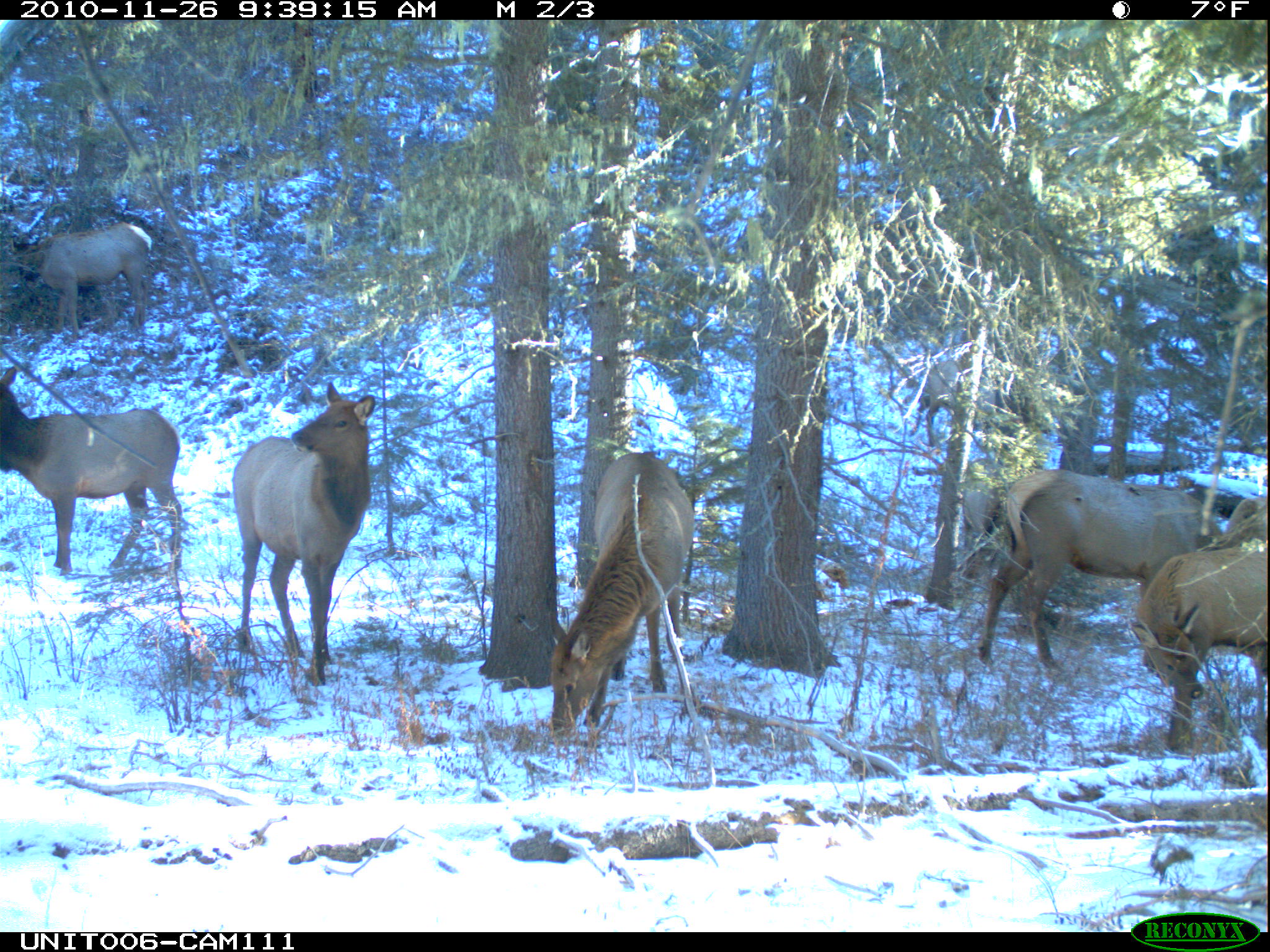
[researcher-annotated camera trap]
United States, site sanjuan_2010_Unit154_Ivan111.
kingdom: Animalia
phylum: Chordata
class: Mammalia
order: Artiodactyla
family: Cervidae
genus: Cervus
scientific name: Cervus elaphus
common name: red deer